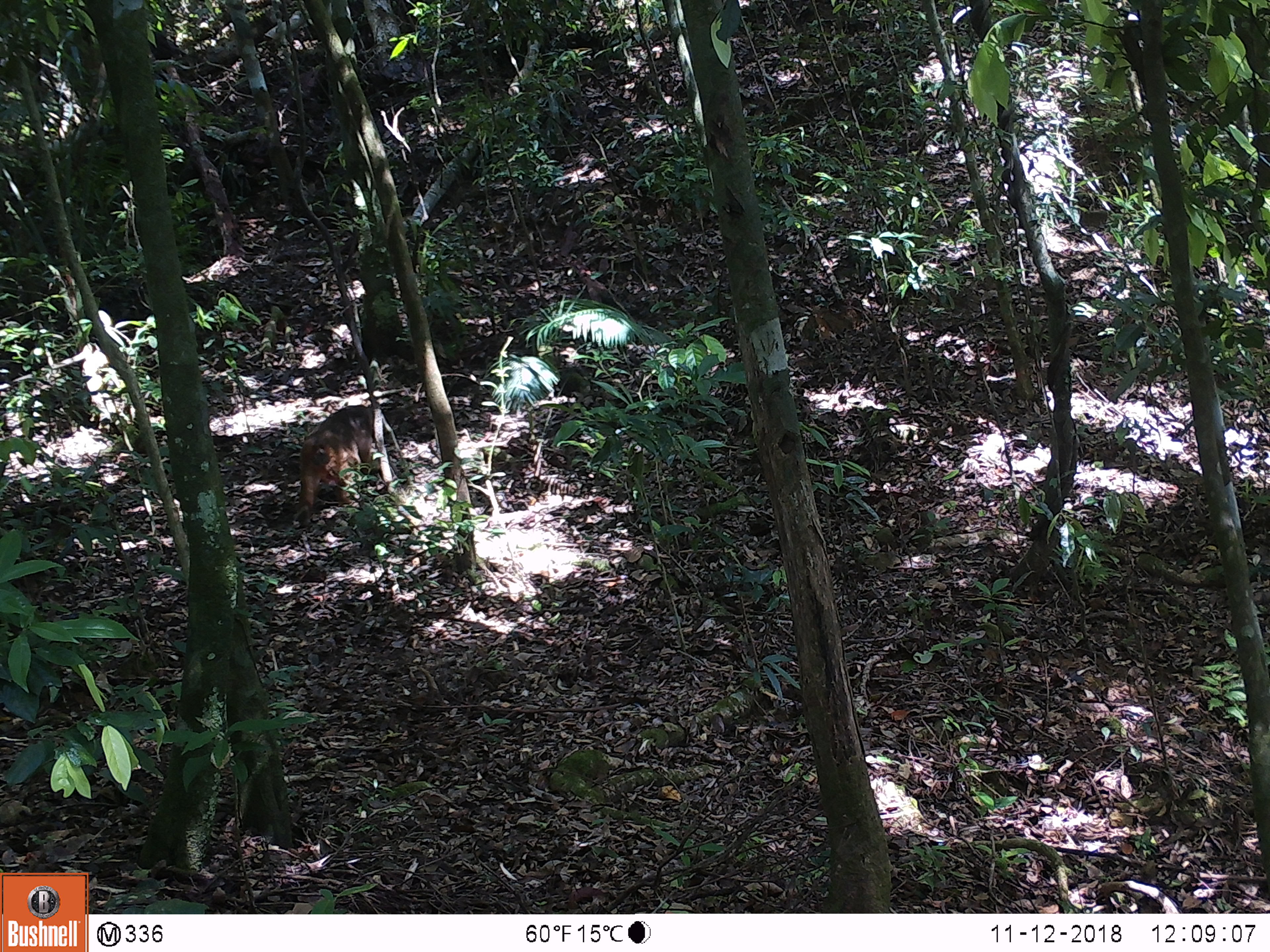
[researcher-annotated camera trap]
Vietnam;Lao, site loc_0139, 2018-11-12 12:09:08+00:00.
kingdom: Animalia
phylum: Chordata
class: Mammalia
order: Primates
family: Cercopithecidae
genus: Macaca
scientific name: Macaca arctoides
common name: stump-tailed macaque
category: stump tailed macaque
Stump tailed macaque (stump-tailed macaque) (Macaca arctoides). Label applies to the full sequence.